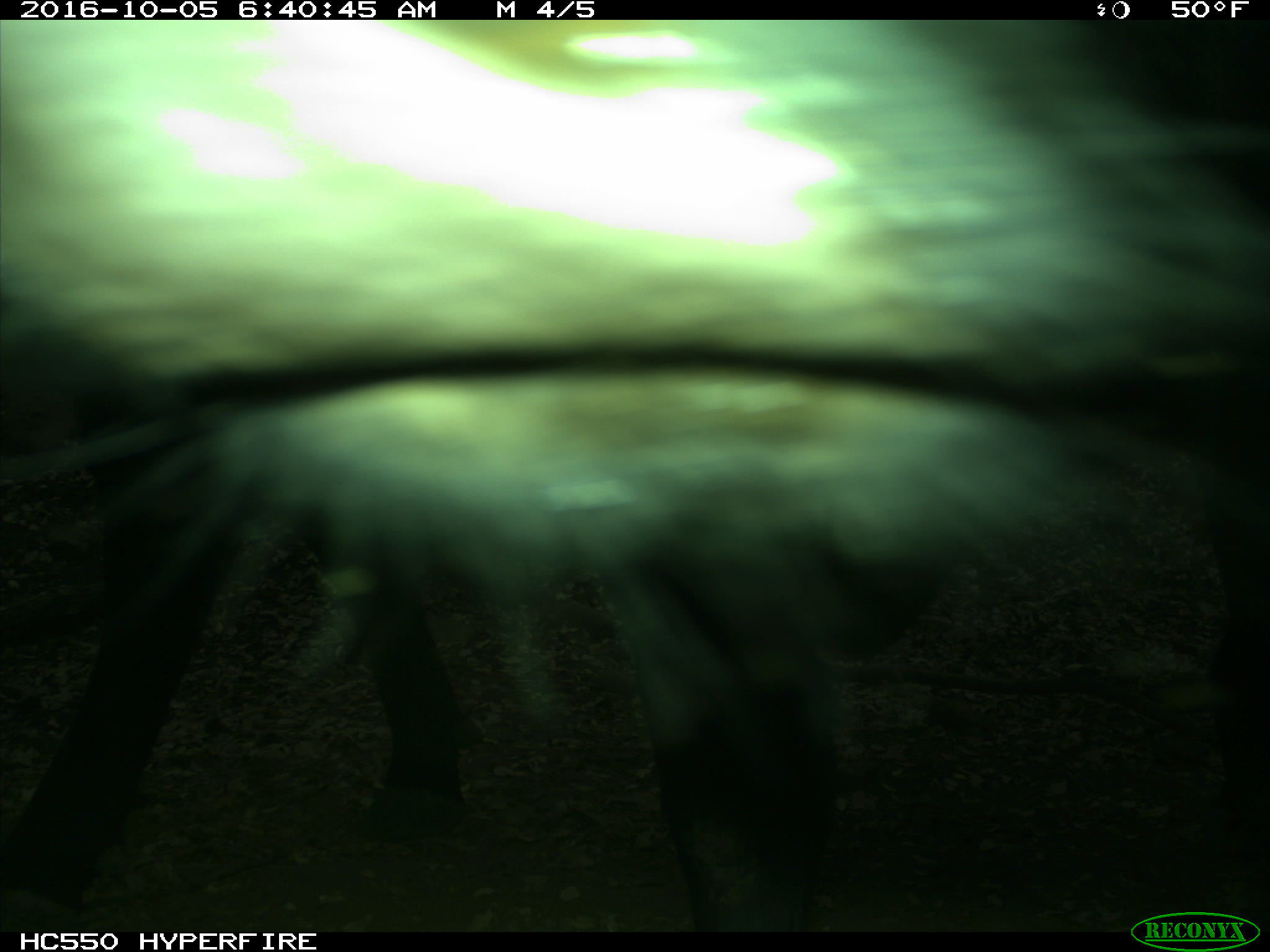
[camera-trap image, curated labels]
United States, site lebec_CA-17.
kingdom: Animalia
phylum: Chordata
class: Mammalia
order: Artiodactyla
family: Bovidae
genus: Bos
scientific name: Bos taurus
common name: domestic cow